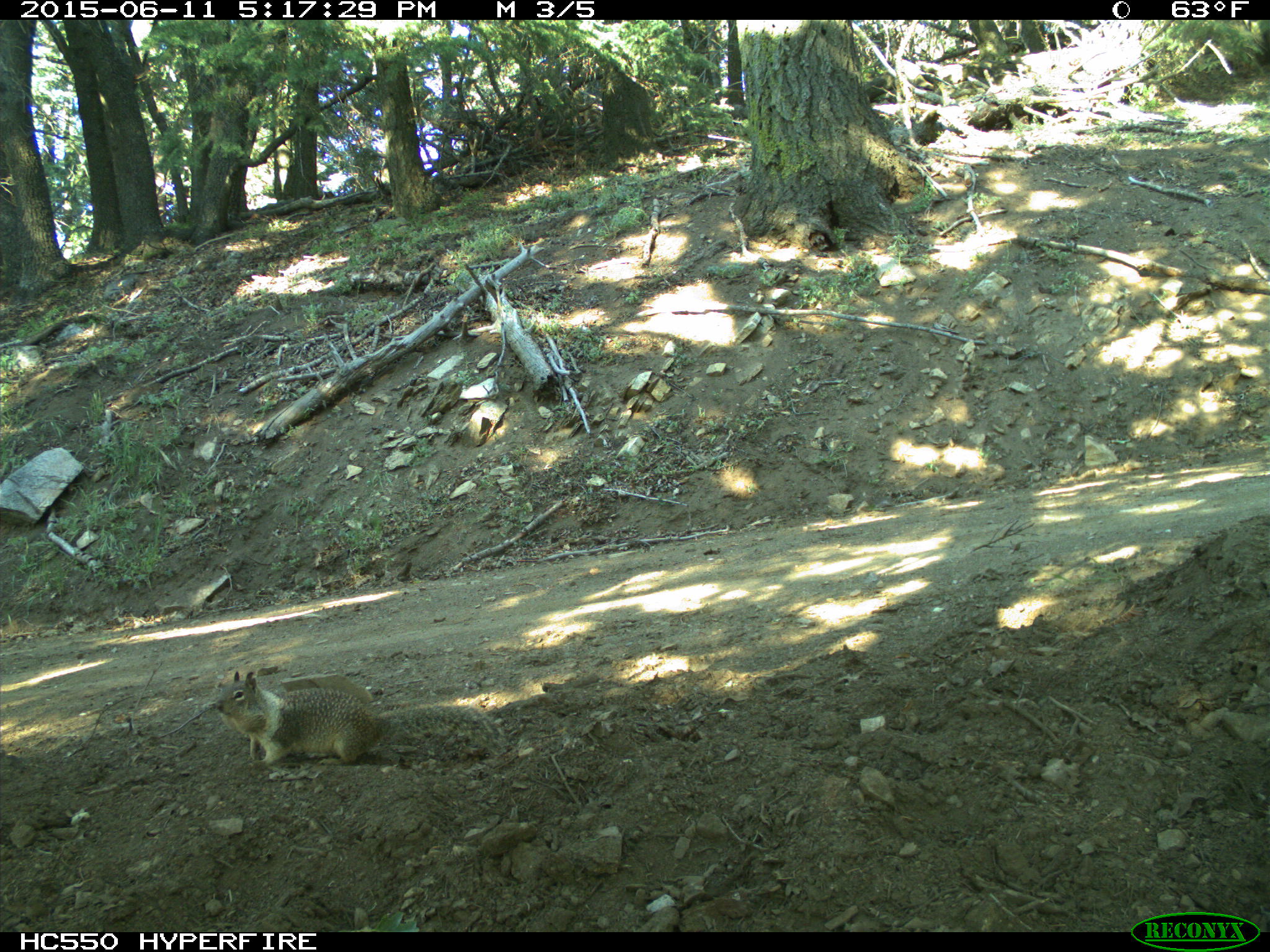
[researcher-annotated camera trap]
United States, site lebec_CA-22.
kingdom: Animalia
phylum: Chordata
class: Mammalia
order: Rodentia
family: Sciuridae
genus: Otospermophilus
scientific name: Otospermophilus beecheyi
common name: california ground squirrel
Otospermophilus beecheyi (california ground squirrel).